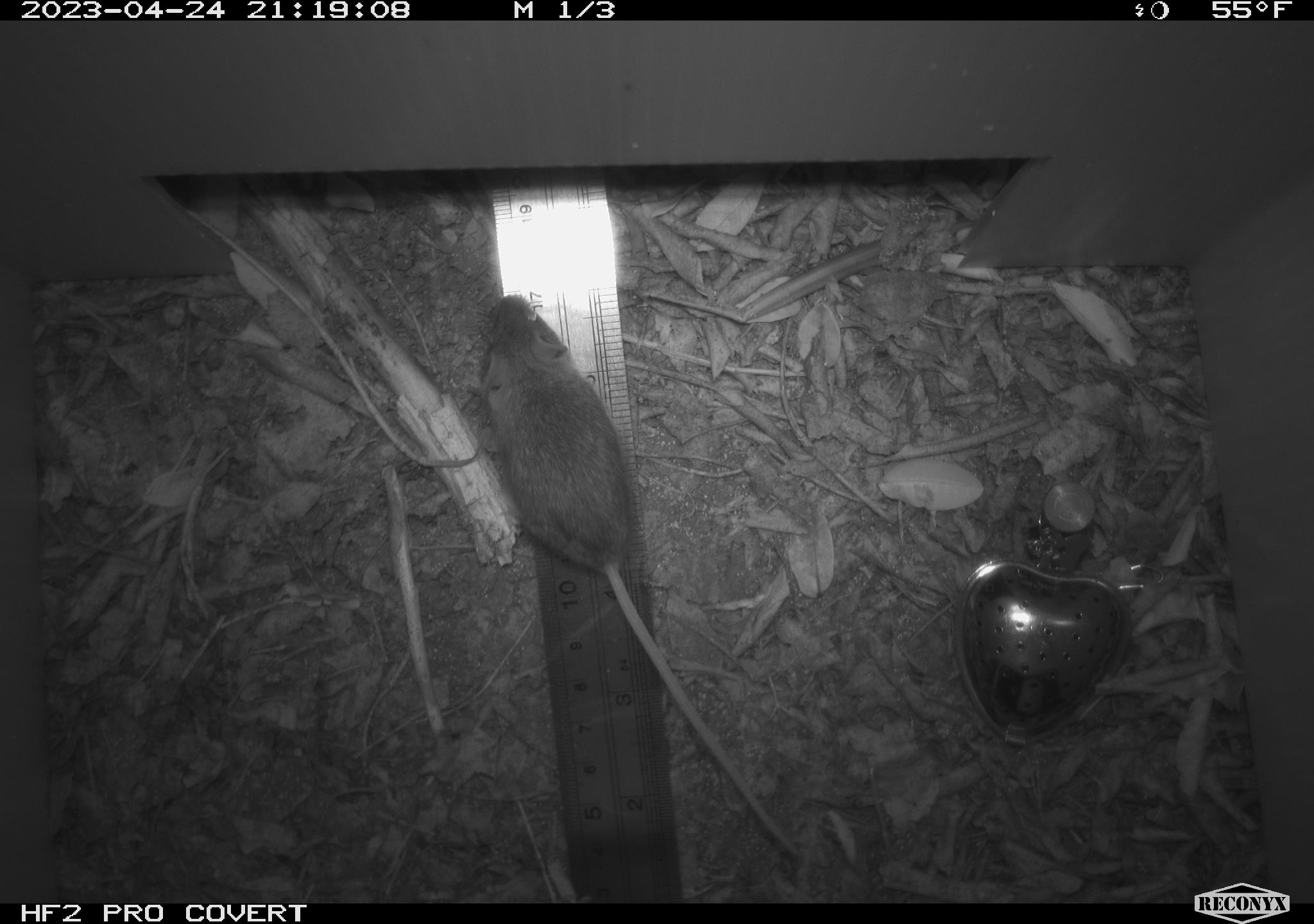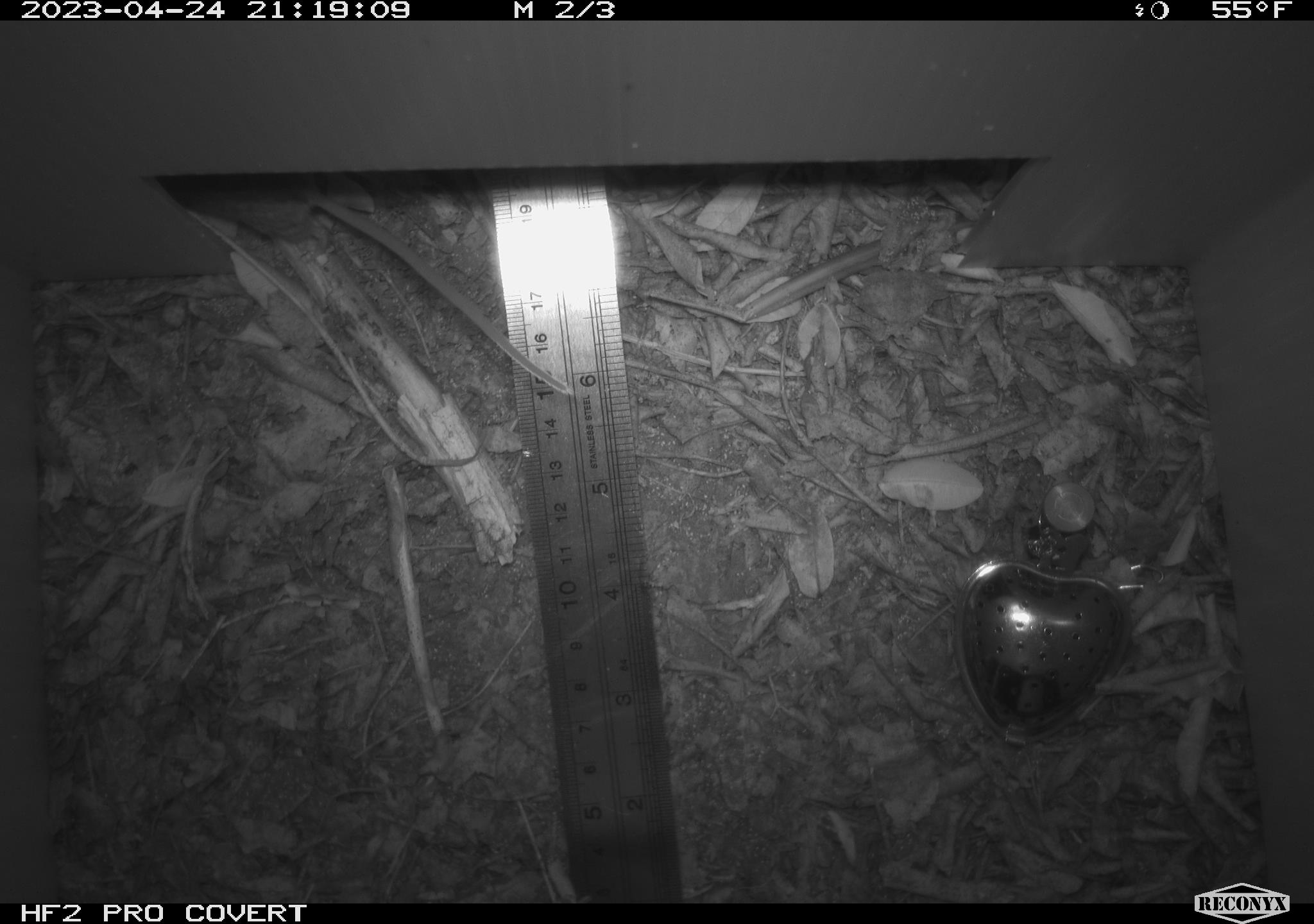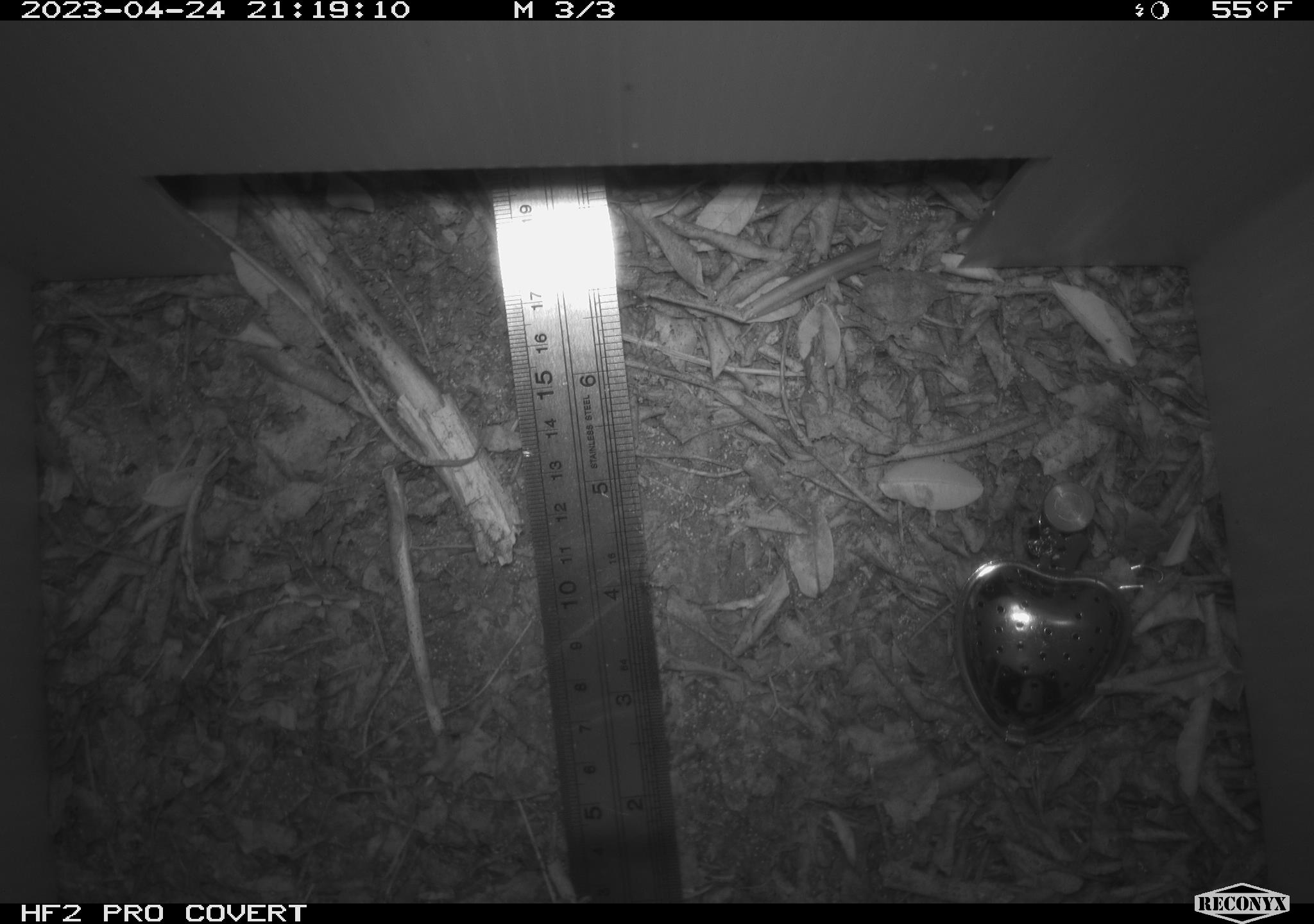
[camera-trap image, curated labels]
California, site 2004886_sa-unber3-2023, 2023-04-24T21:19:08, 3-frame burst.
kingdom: Animalia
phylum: Chordata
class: Mammalia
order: Rodentia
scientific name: Rodentia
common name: mouse species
Mouse species (Rodentia).